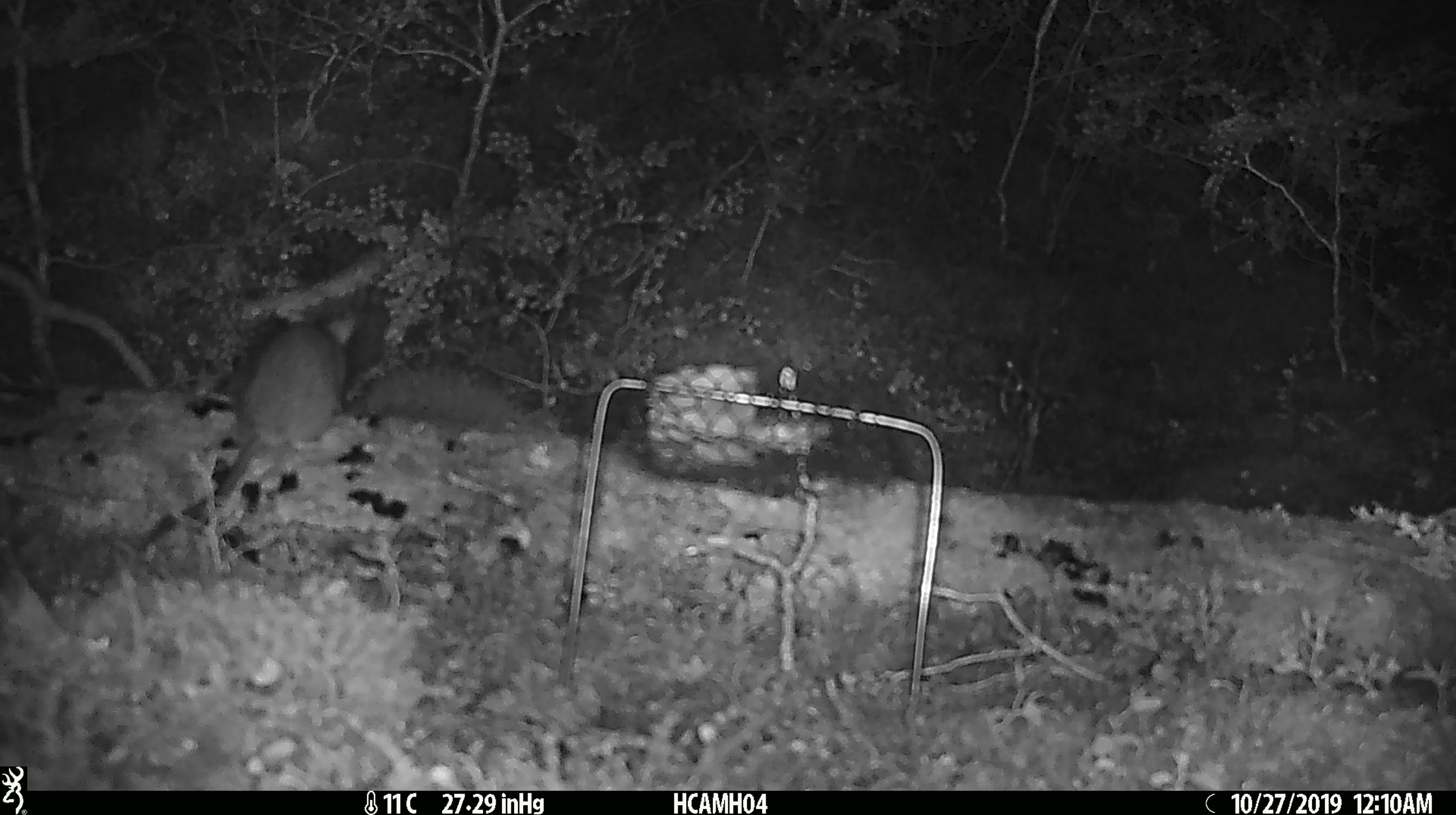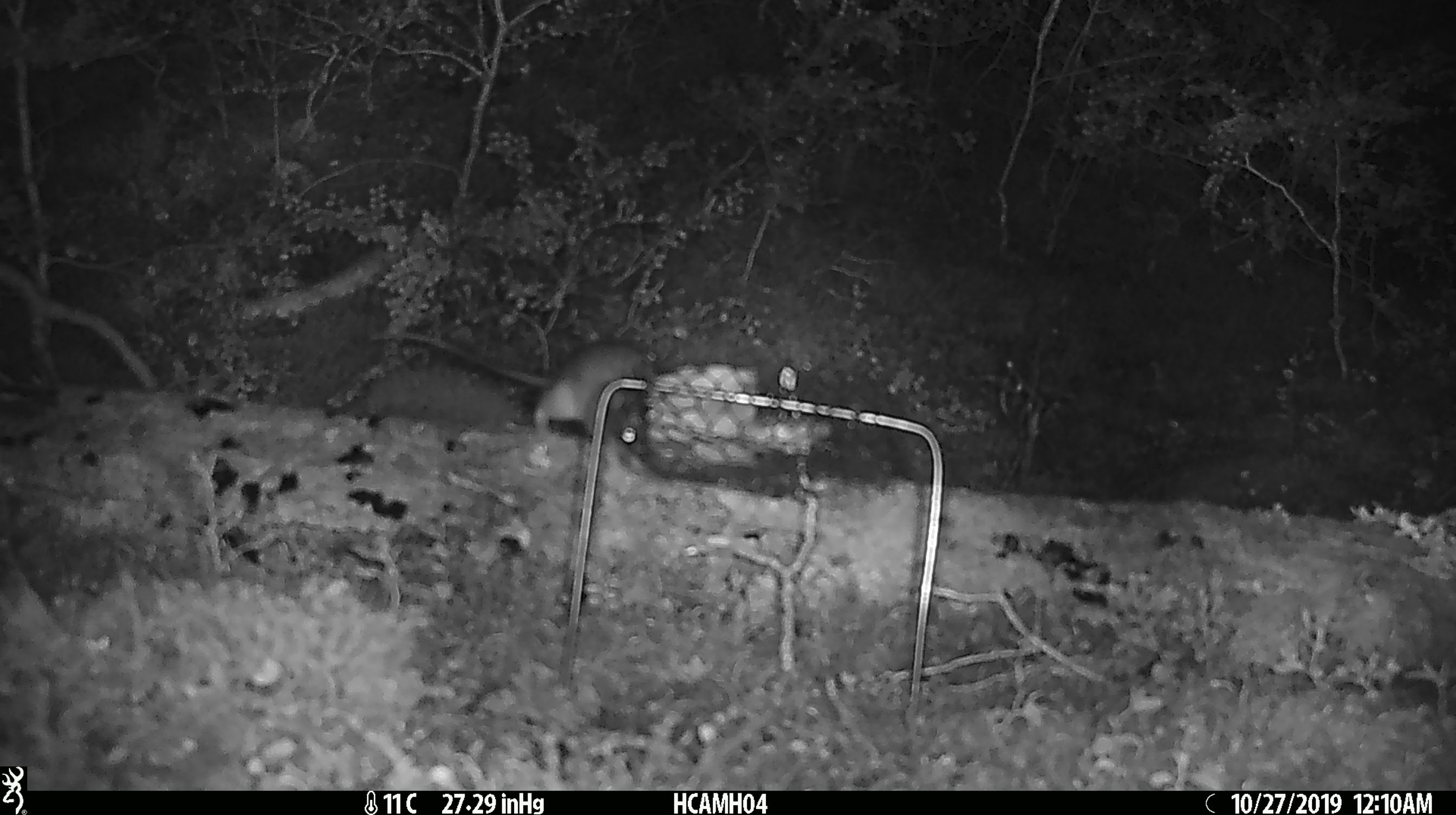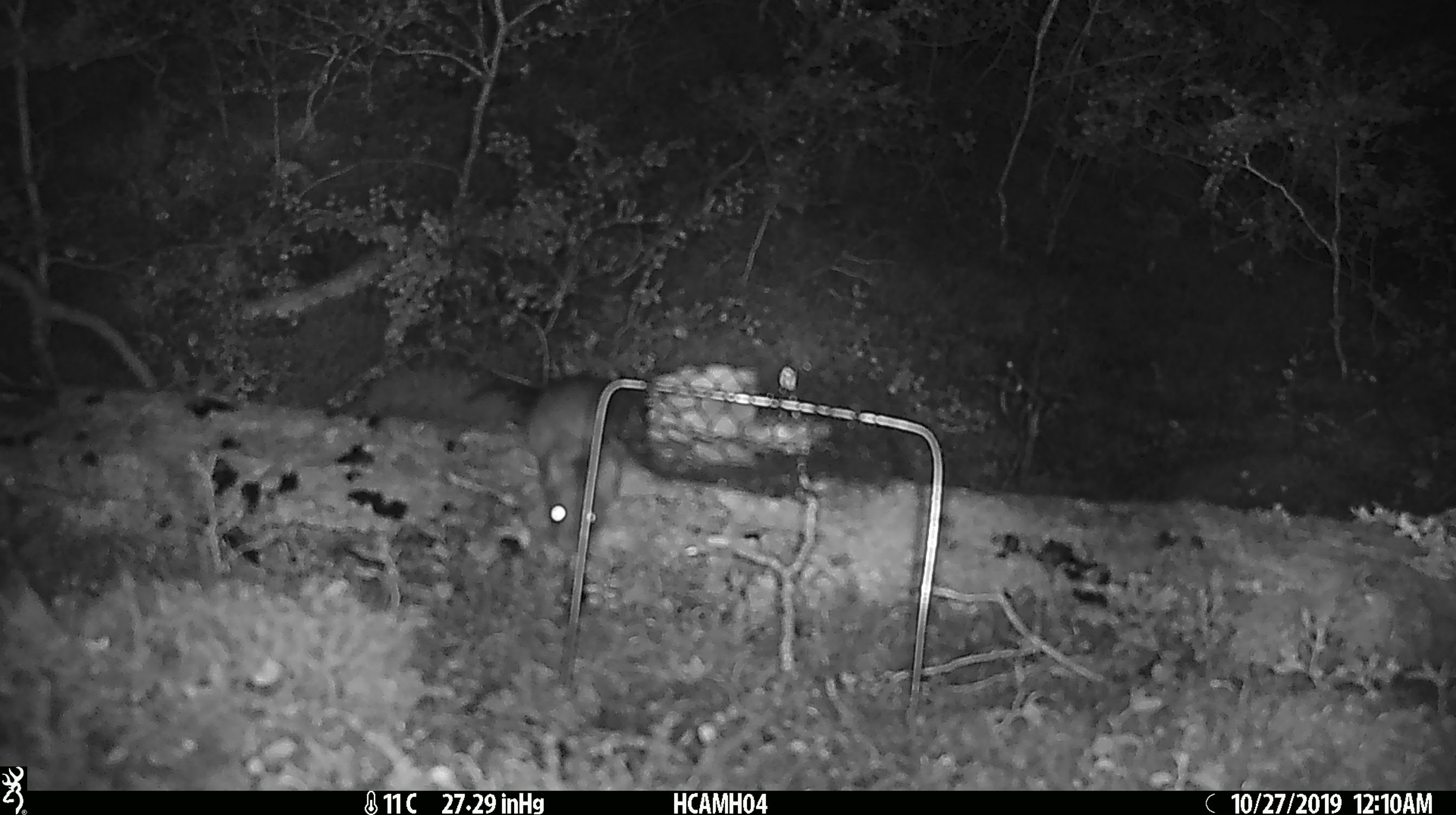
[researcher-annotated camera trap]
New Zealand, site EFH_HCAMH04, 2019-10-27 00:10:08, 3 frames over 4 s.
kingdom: Animalia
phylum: Chordata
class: Mammalia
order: Rodentia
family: Muridae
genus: Rattus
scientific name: Rattus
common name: rat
Rat (Rattus).